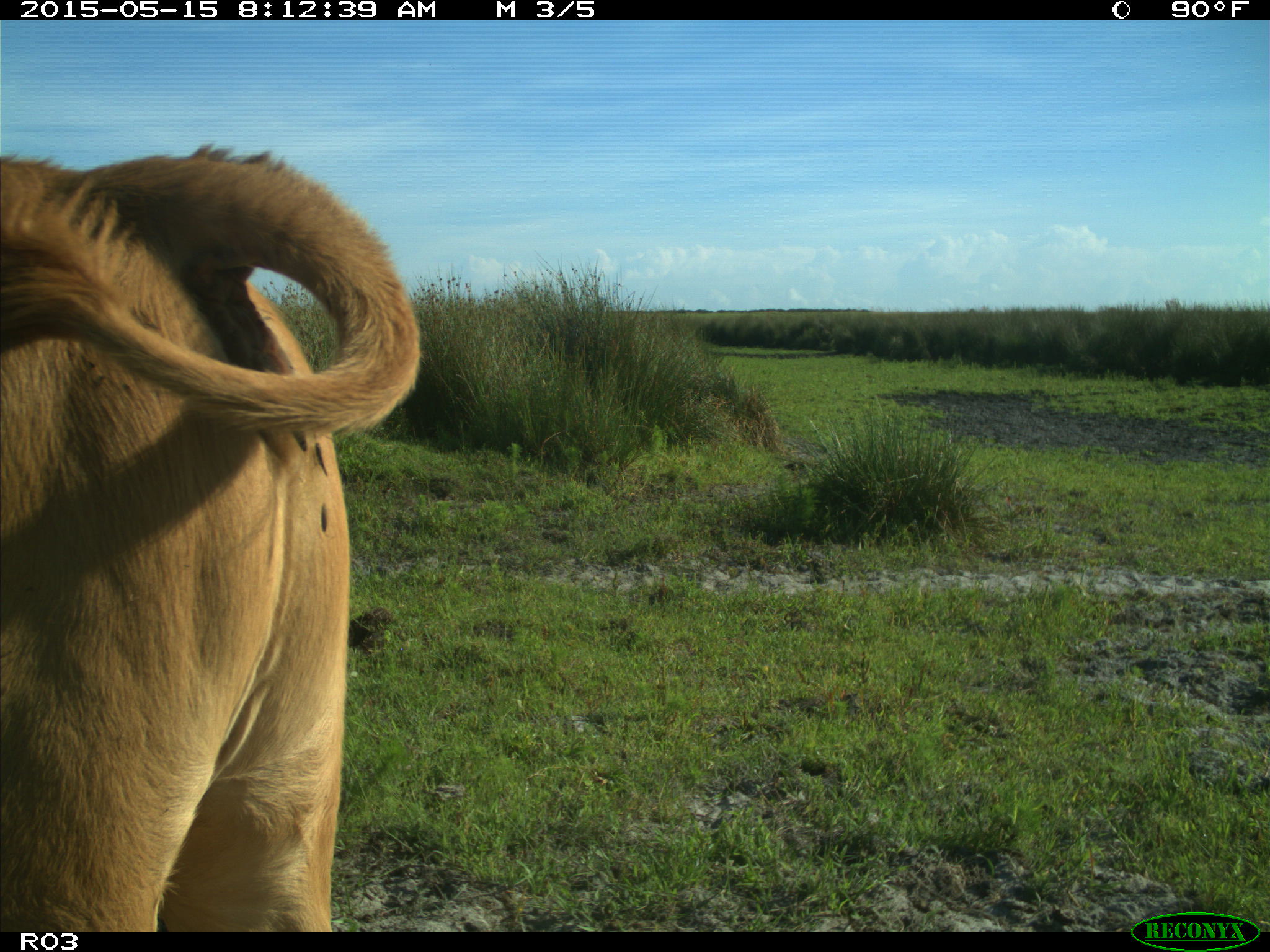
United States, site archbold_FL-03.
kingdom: Animalia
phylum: Chordata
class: Mammalia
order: Artiodactyla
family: Bovidae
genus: Bos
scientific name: Bos taurus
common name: domestic cow